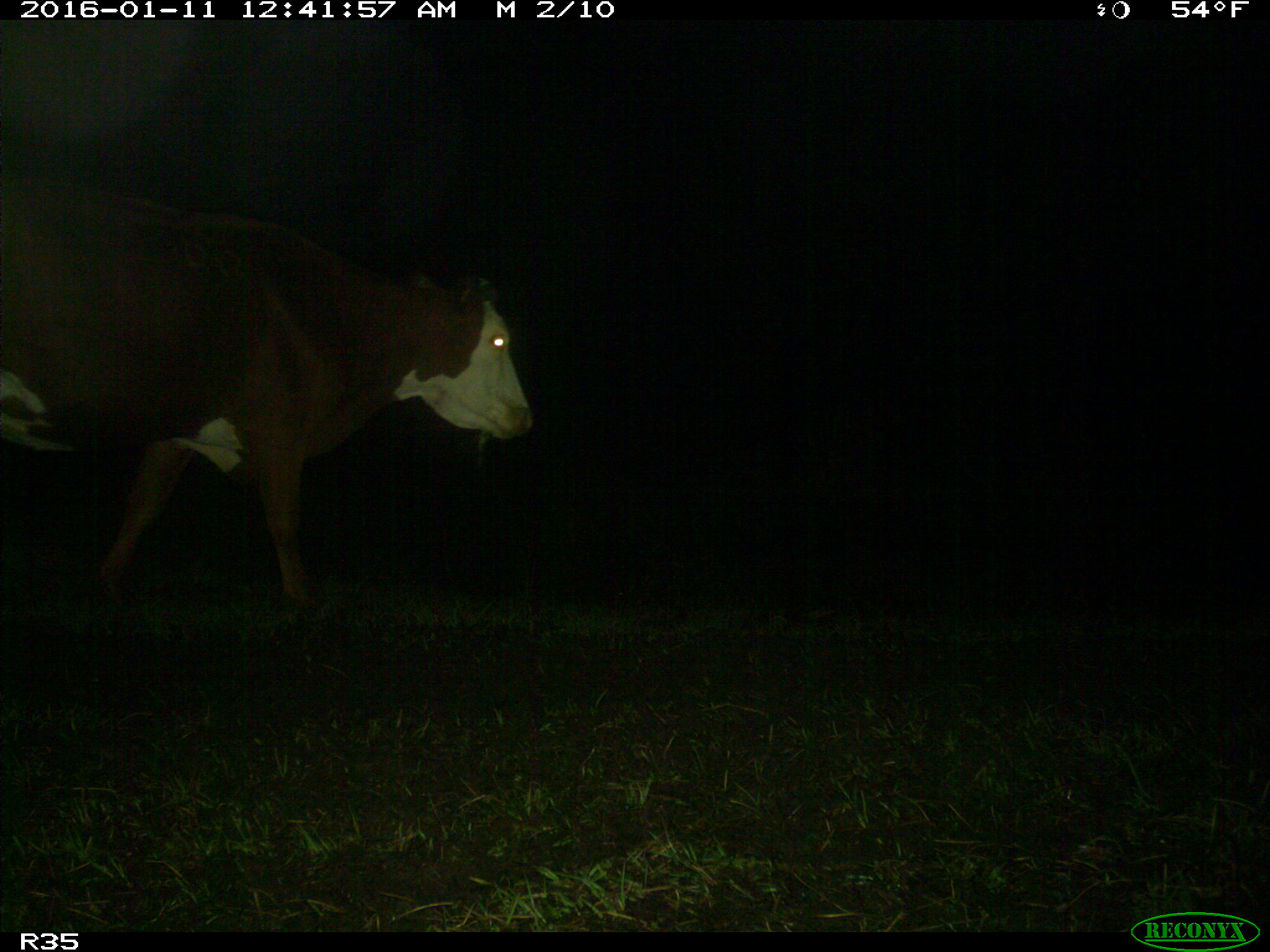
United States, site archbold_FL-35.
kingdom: Animalia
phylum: Chordata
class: Mammalia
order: Artiodactyla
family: Bovidae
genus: Bos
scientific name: Bos taurus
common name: domestic cow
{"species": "Bos taurus (domestic cow)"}